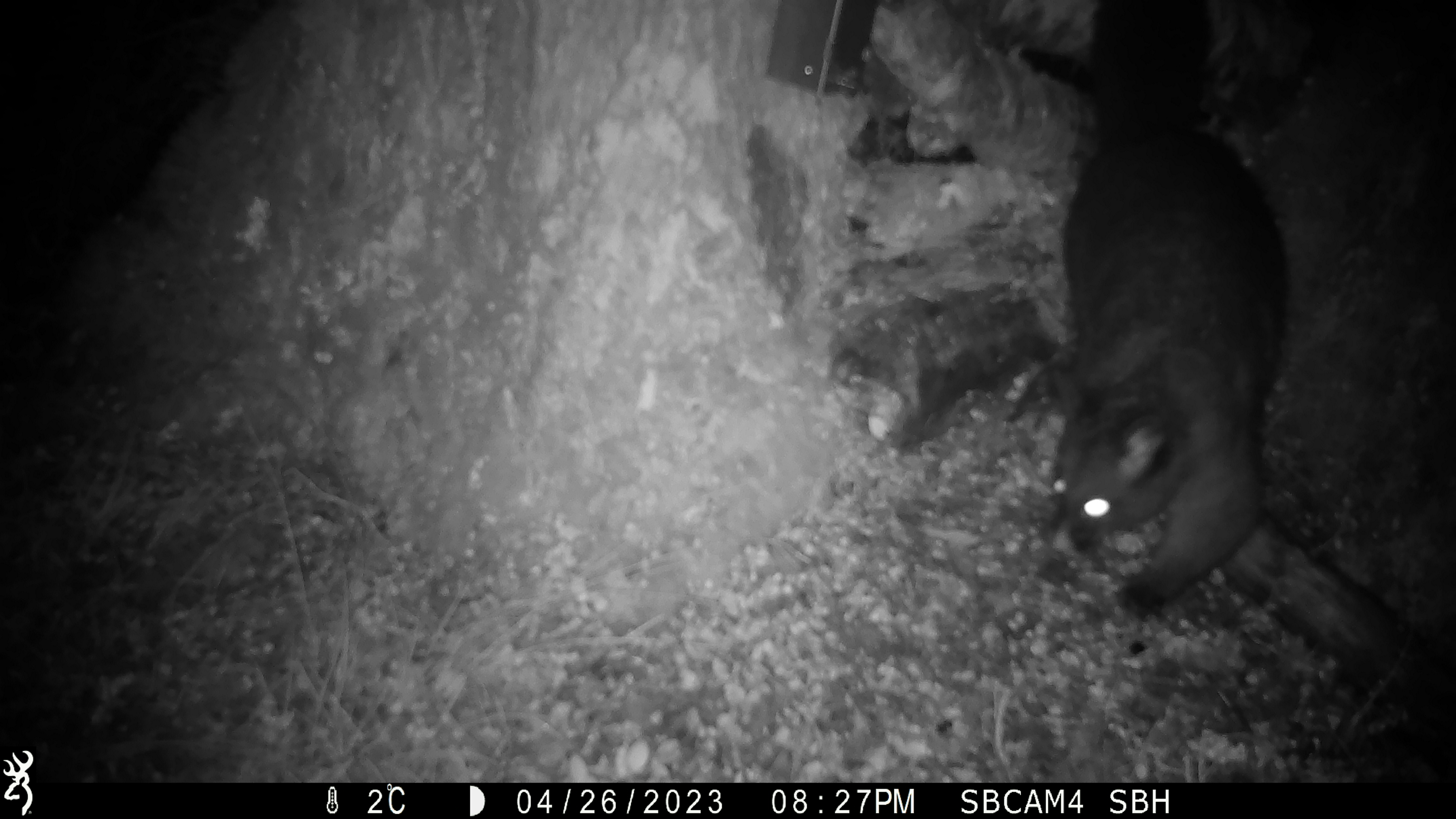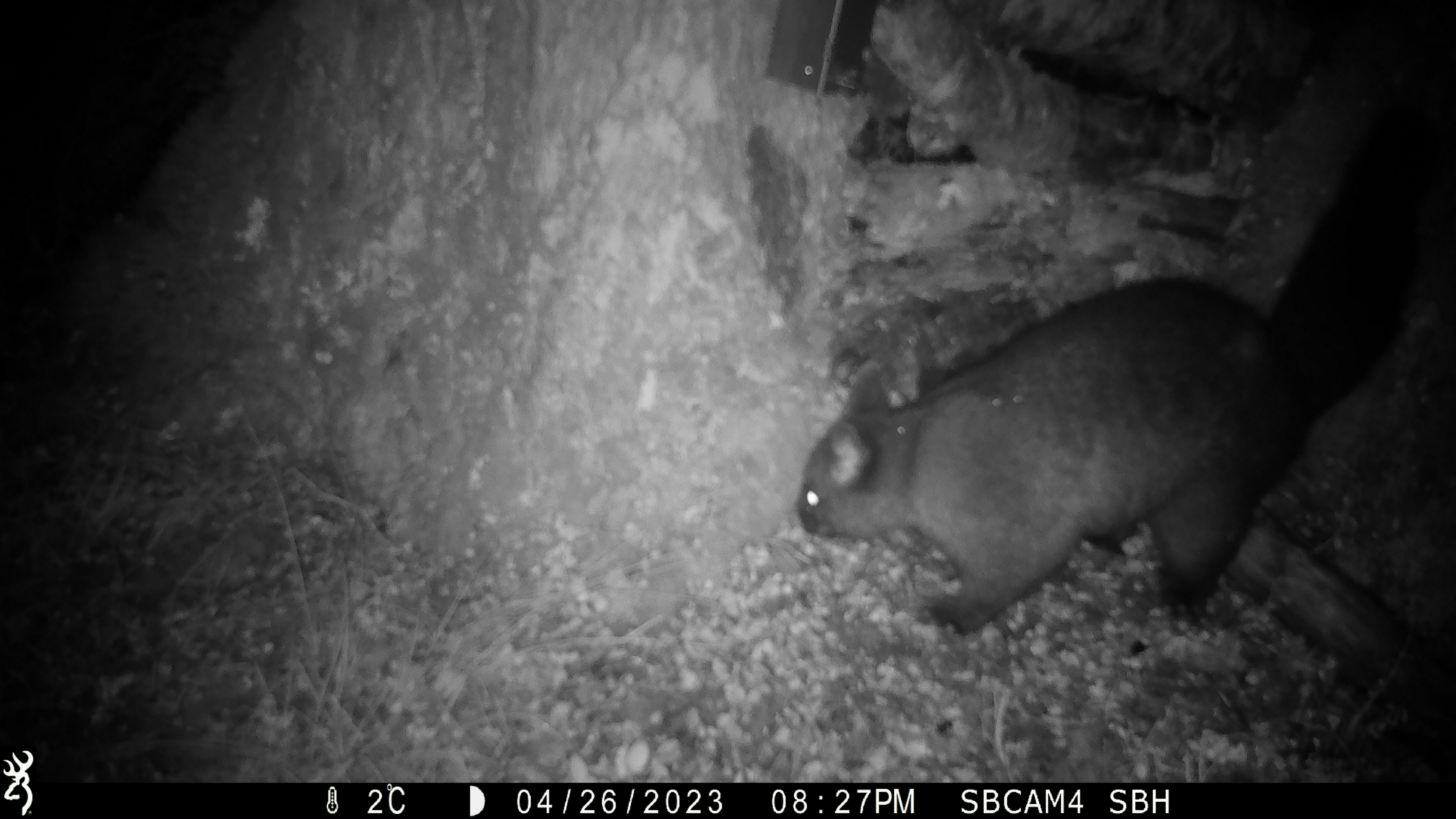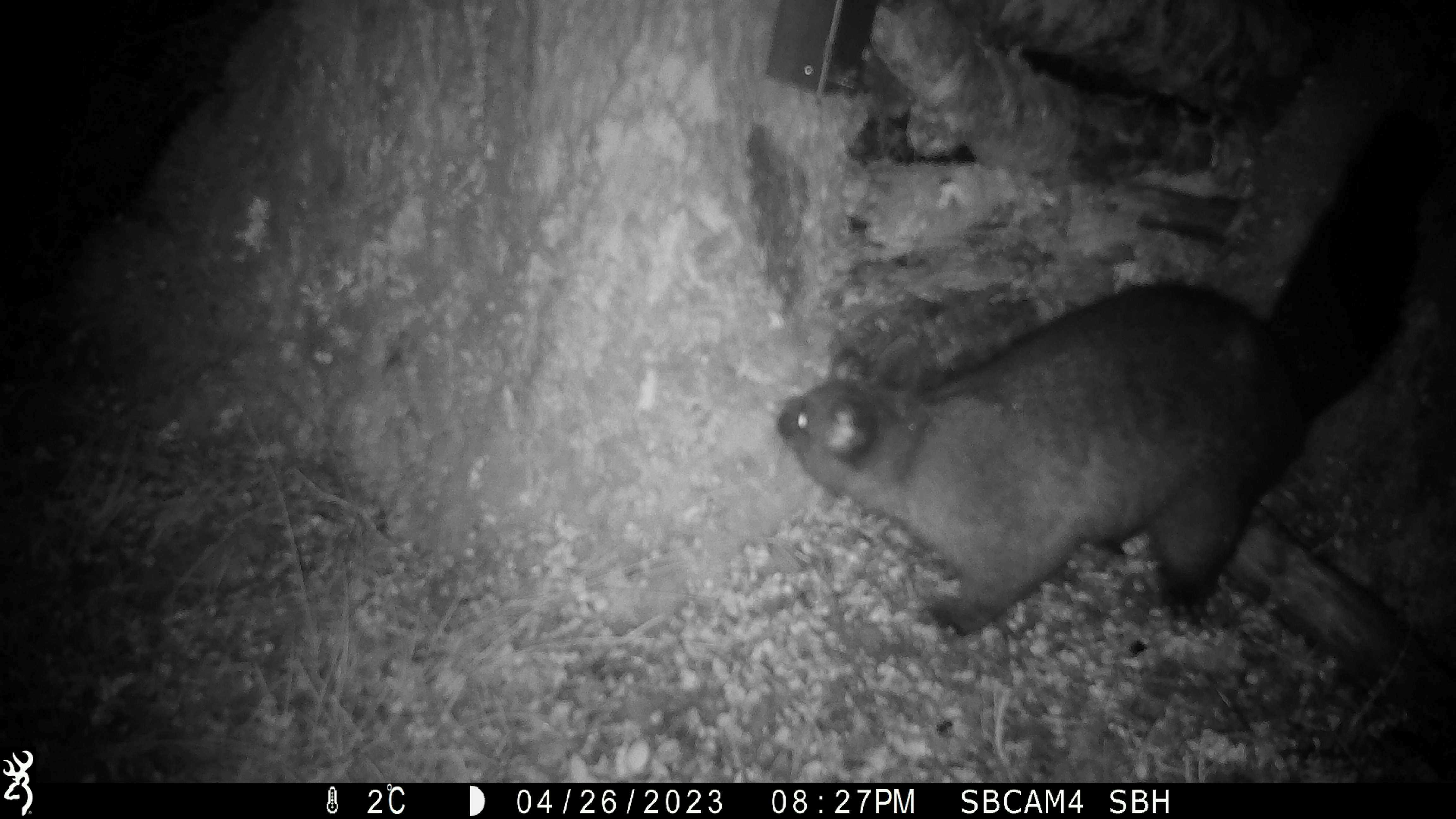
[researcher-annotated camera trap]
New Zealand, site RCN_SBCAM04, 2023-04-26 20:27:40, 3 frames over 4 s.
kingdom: Animalia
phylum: Chordata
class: Mammalia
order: Diprotodontia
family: Phalangeridae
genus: Trichosurus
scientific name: Trichosurus vulpecula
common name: common brushtail possum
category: possum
Possum (common brushtail possum) (Trichosurus vulpecula).